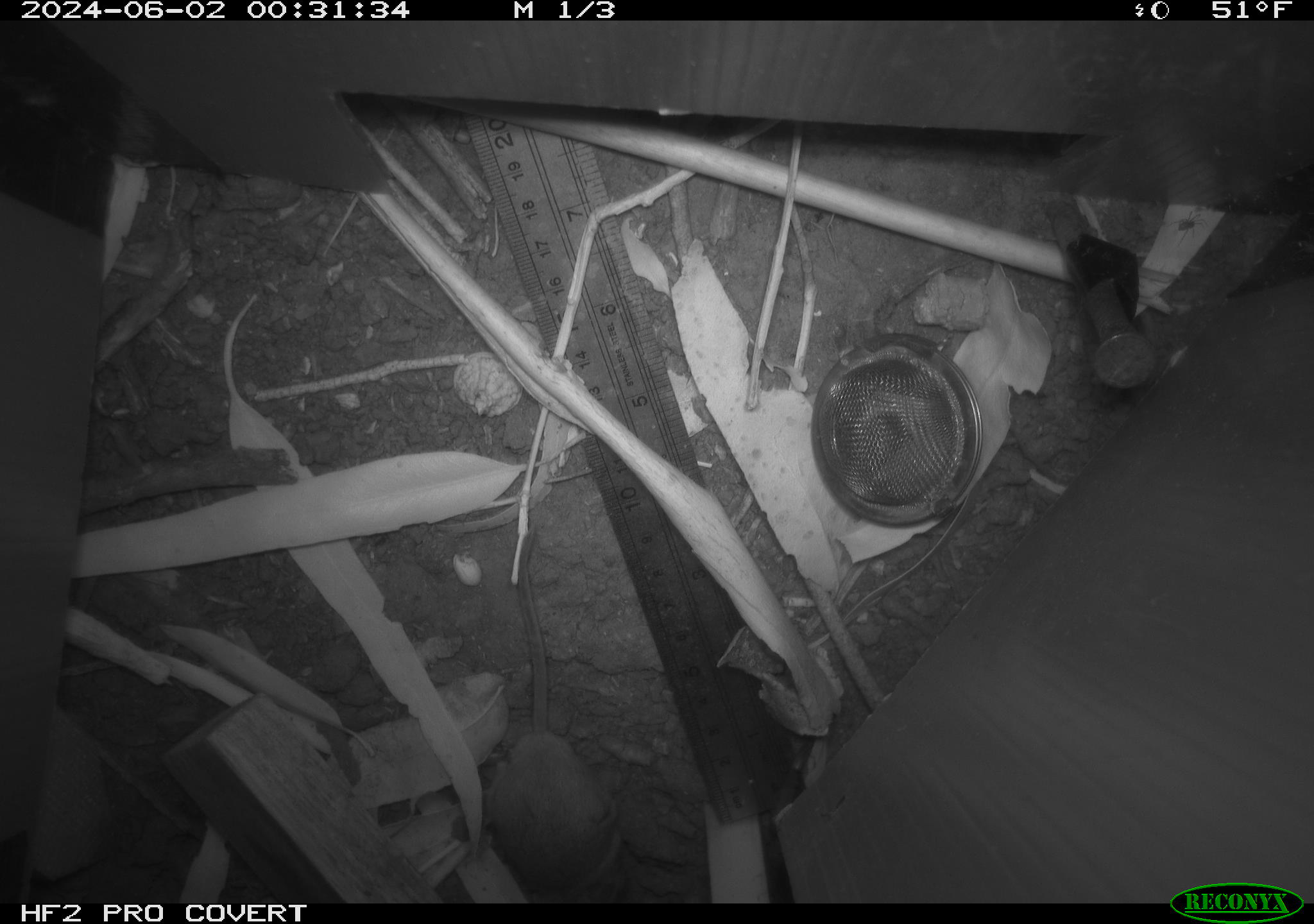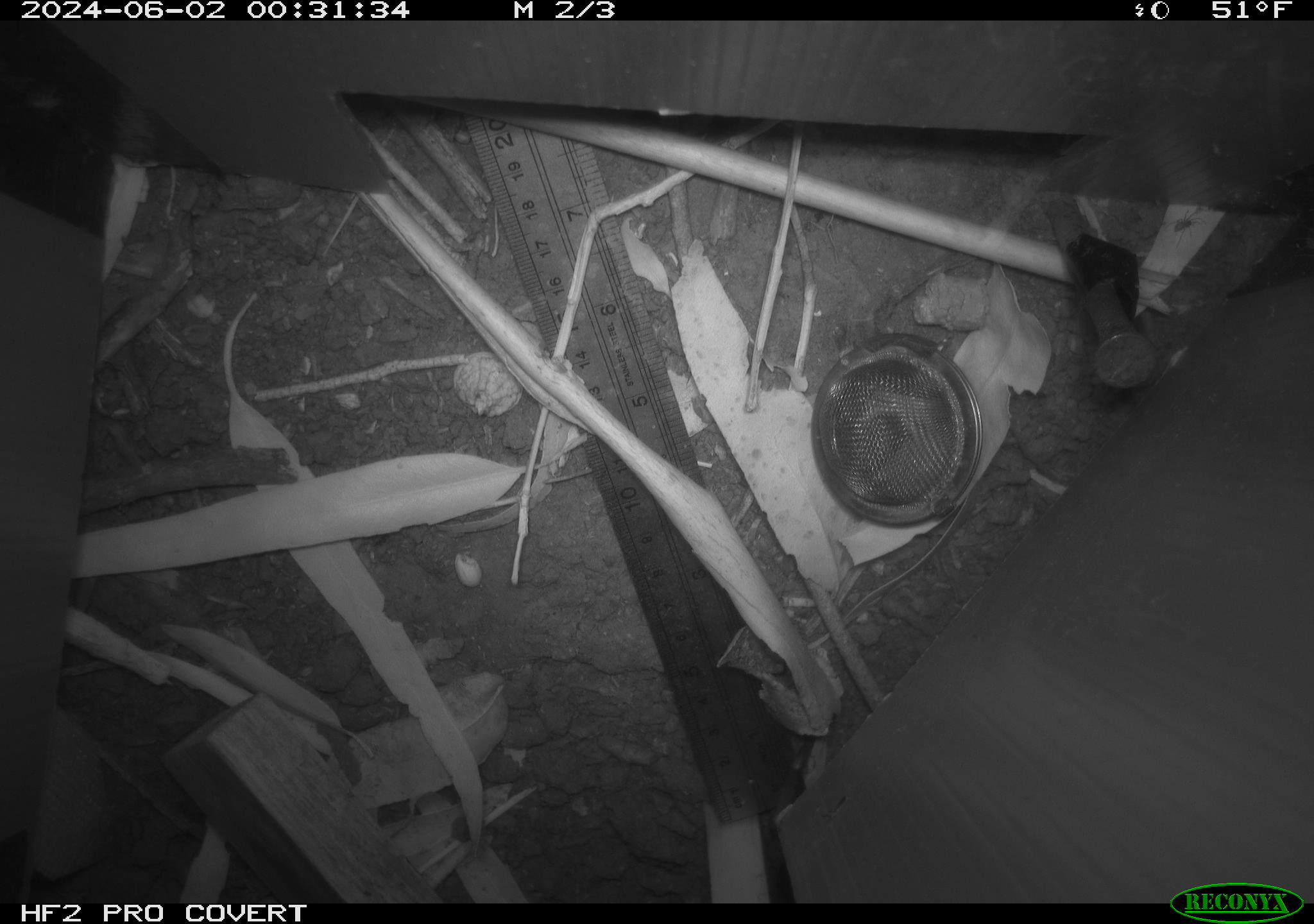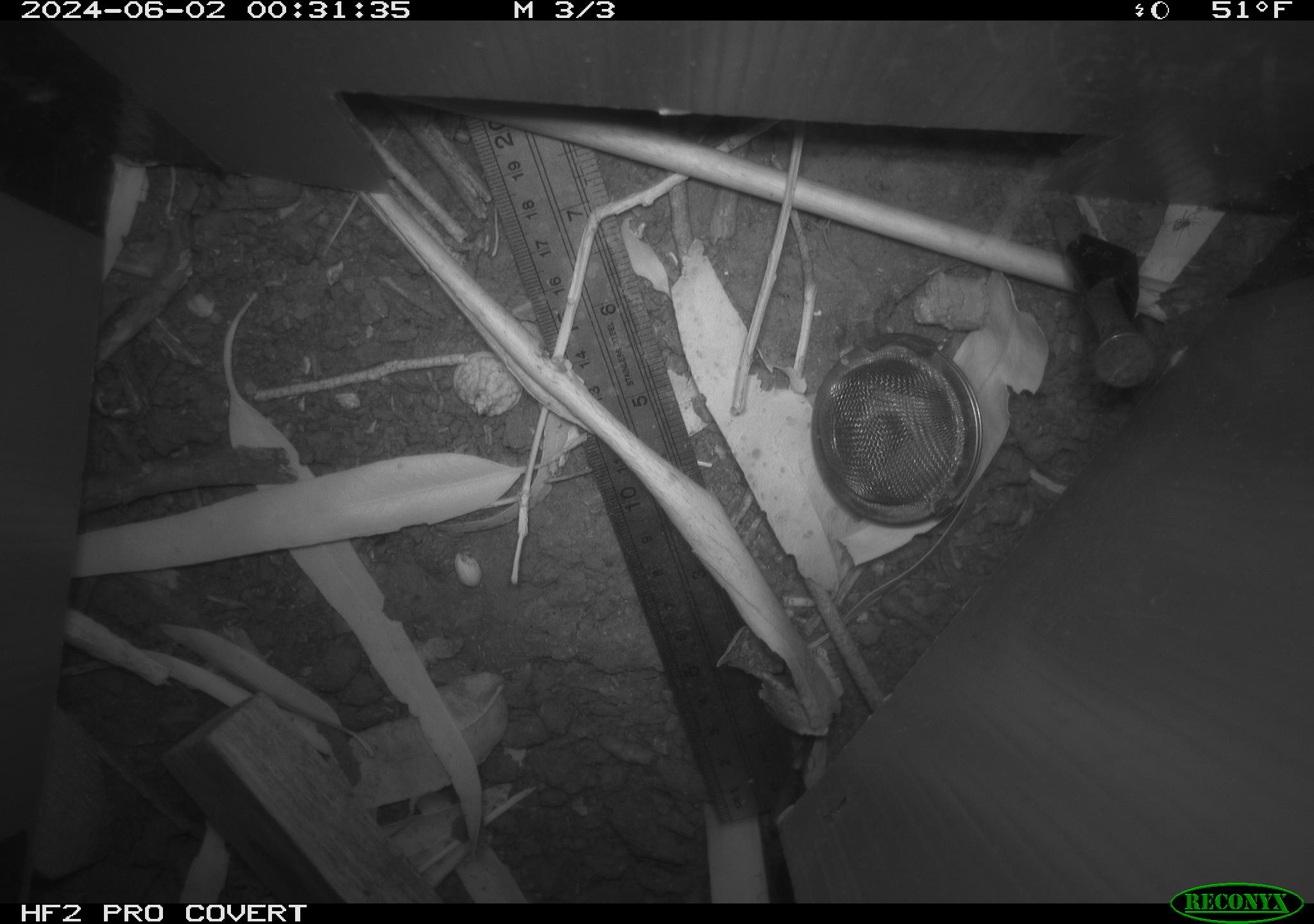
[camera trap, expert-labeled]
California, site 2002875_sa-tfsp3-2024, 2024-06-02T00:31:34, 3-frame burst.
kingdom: Animalia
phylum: Chordata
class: Mammalia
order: Rodentia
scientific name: Rodentia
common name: rodent